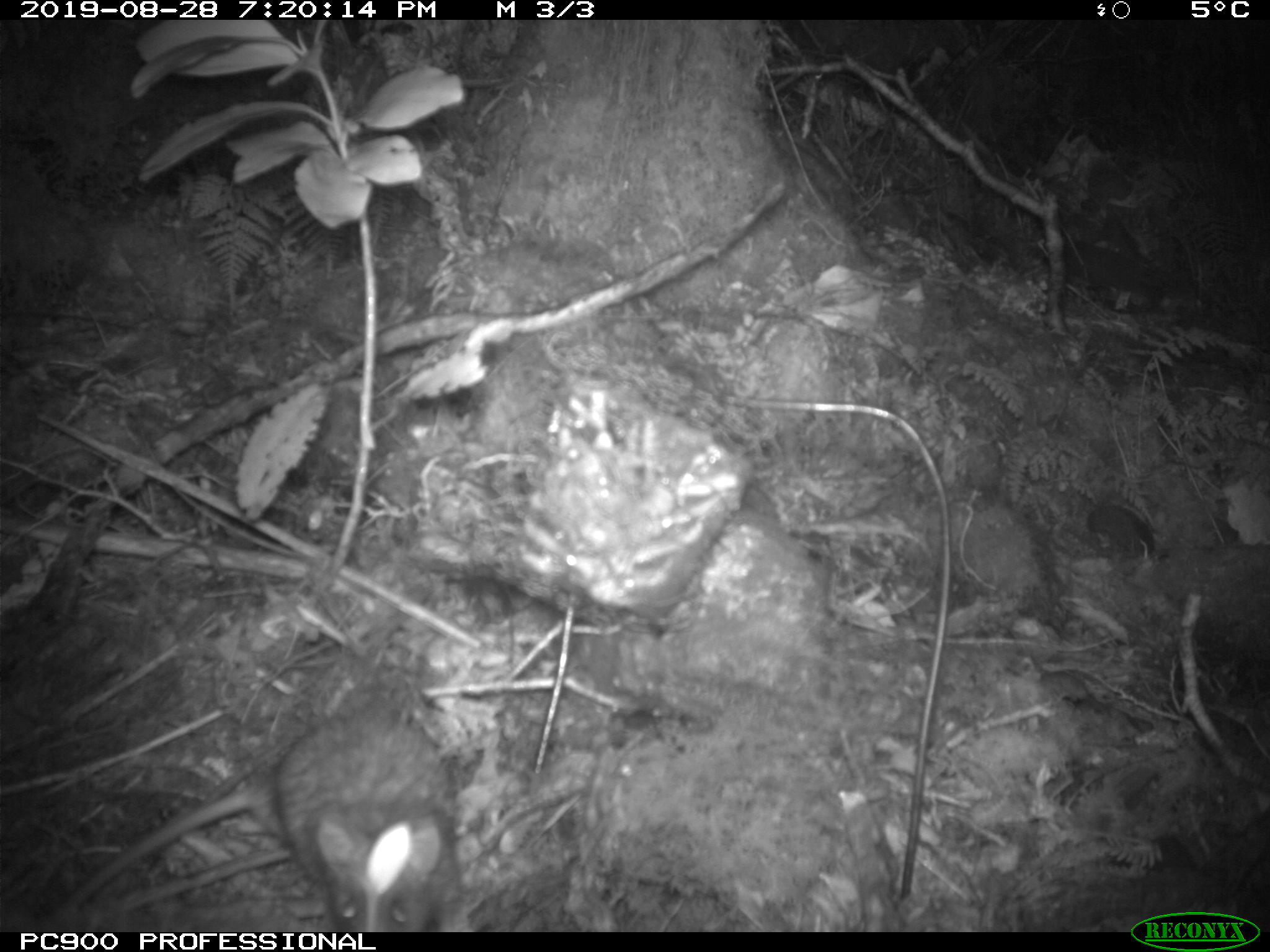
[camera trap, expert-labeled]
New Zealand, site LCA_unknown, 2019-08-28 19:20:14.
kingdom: Animalia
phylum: Chordata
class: Mammalia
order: Rodentia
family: Muridae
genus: Rattus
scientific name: Rattus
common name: rat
Rat (Rattus).